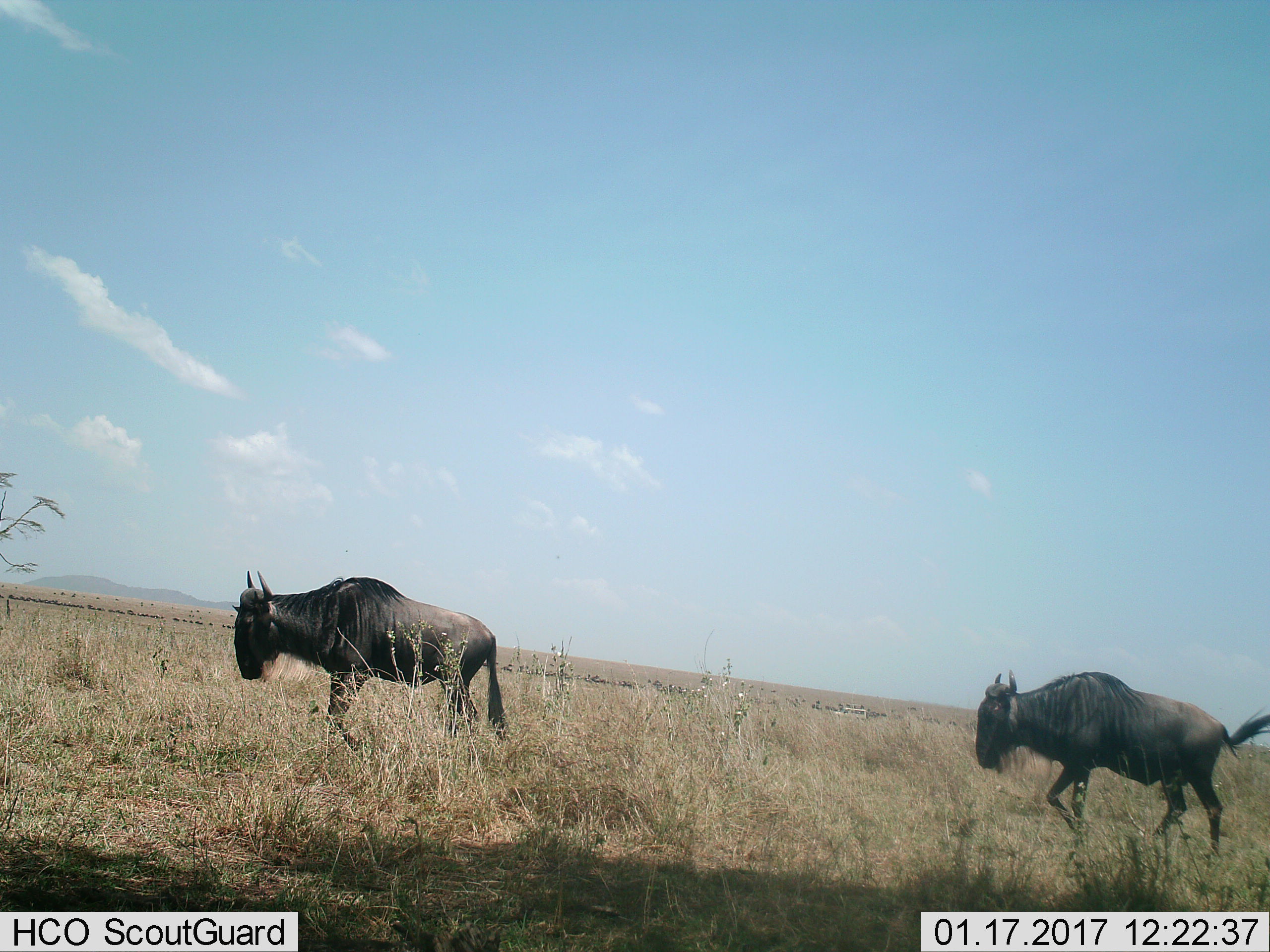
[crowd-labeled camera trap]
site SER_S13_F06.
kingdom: Animalia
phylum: Chordata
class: Mammalia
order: Artiodactyla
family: Bovidae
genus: Connochaetes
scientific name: Connochaetes taurinus taurinus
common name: blue wildebeest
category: wildebeestblue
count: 2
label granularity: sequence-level